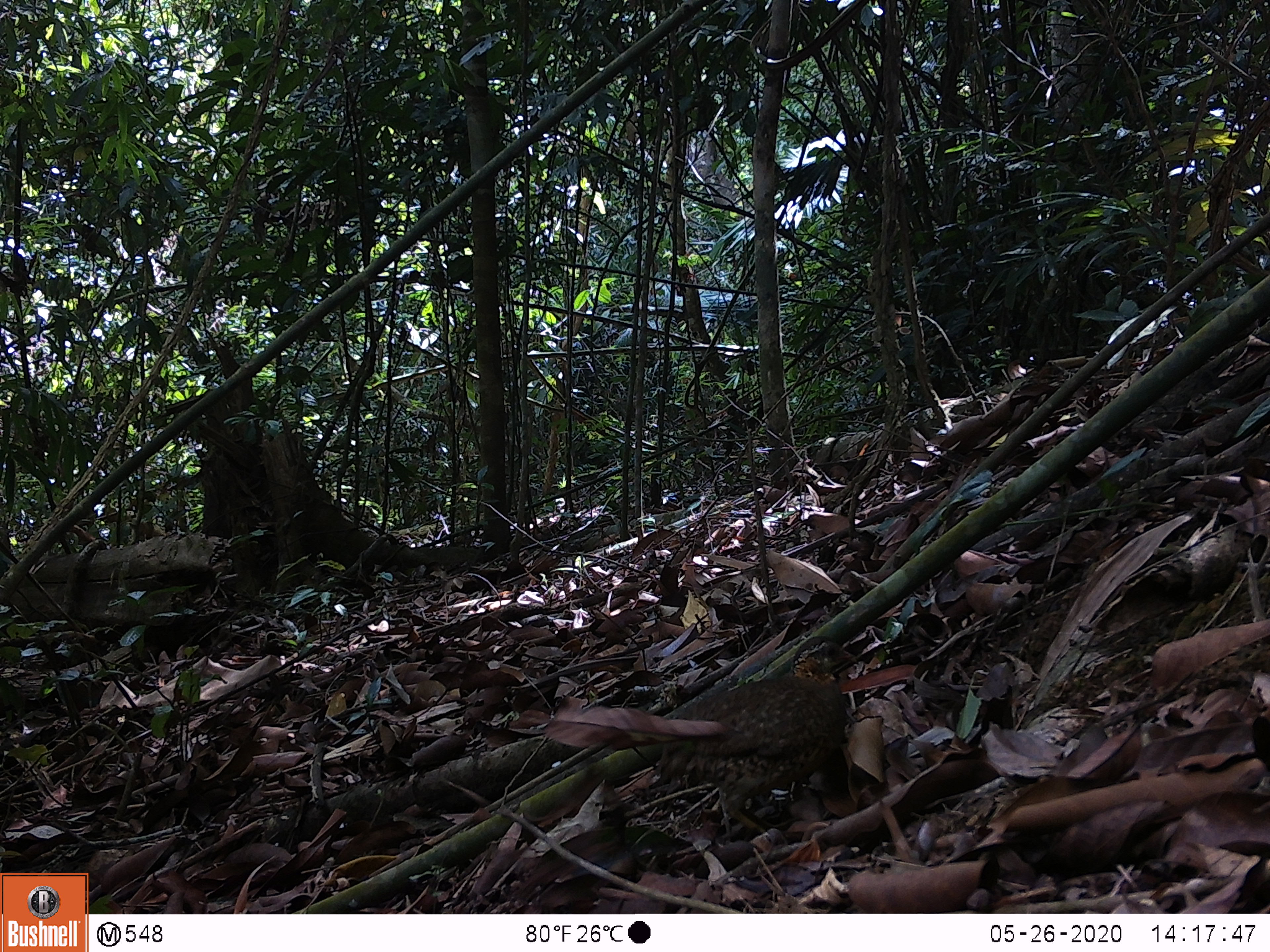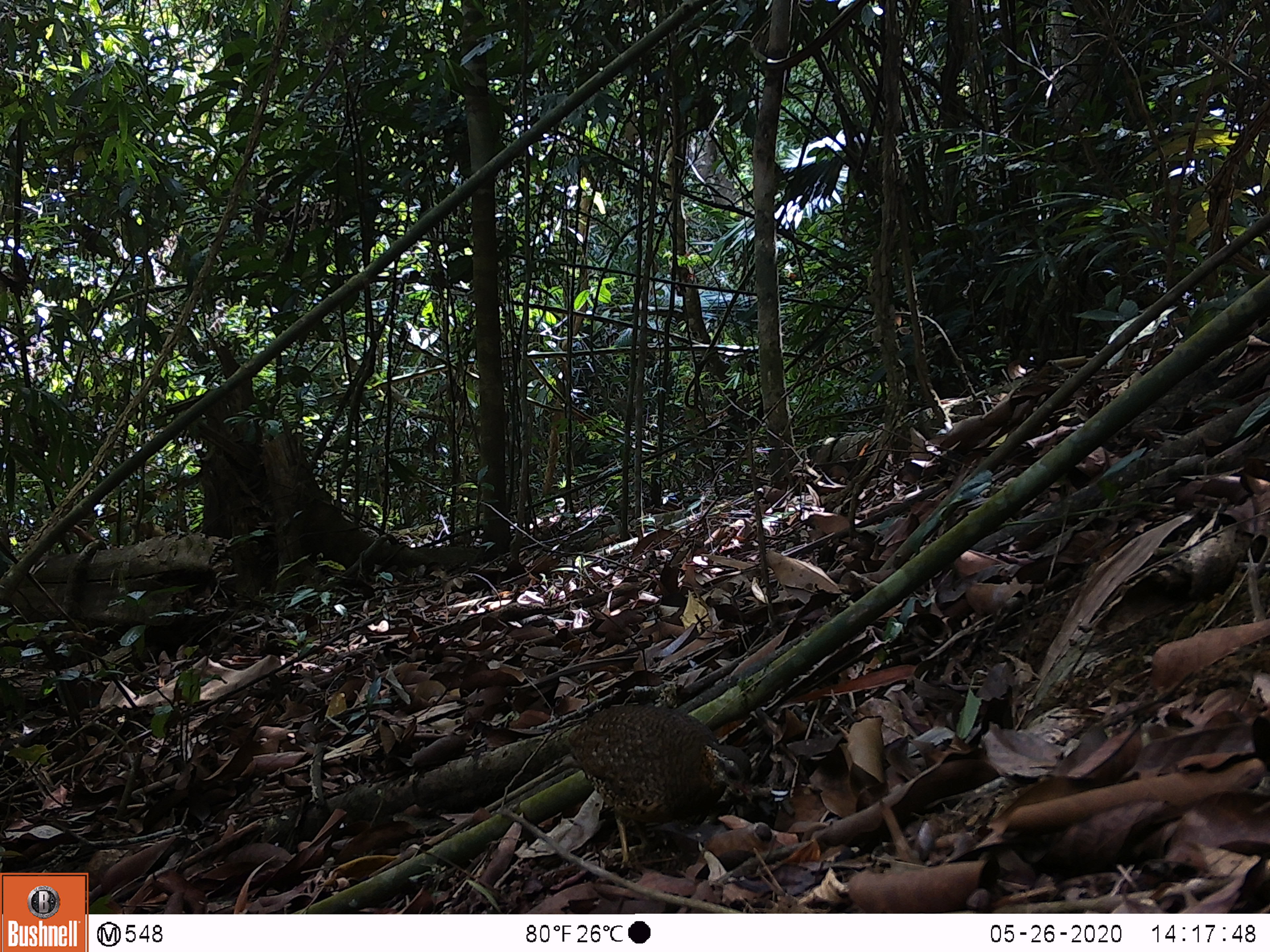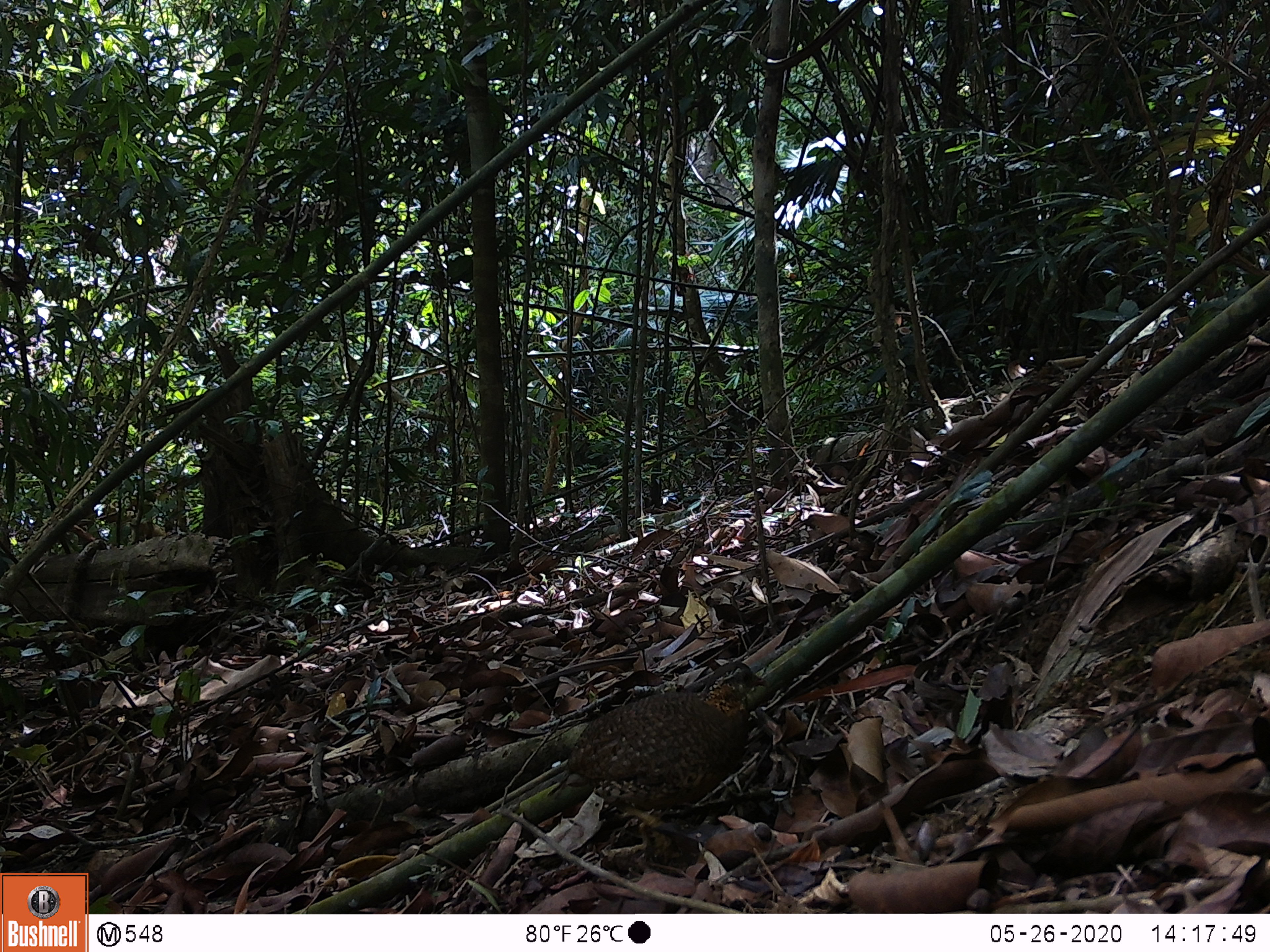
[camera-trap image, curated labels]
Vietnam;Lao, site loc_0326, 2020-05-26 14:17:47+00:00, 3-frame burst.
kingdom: Animalia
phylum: Chordata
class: Aves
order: Galliformes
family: Phasianidae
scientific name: Phasianidae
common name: partridge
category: unidentified partridge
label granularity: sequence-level